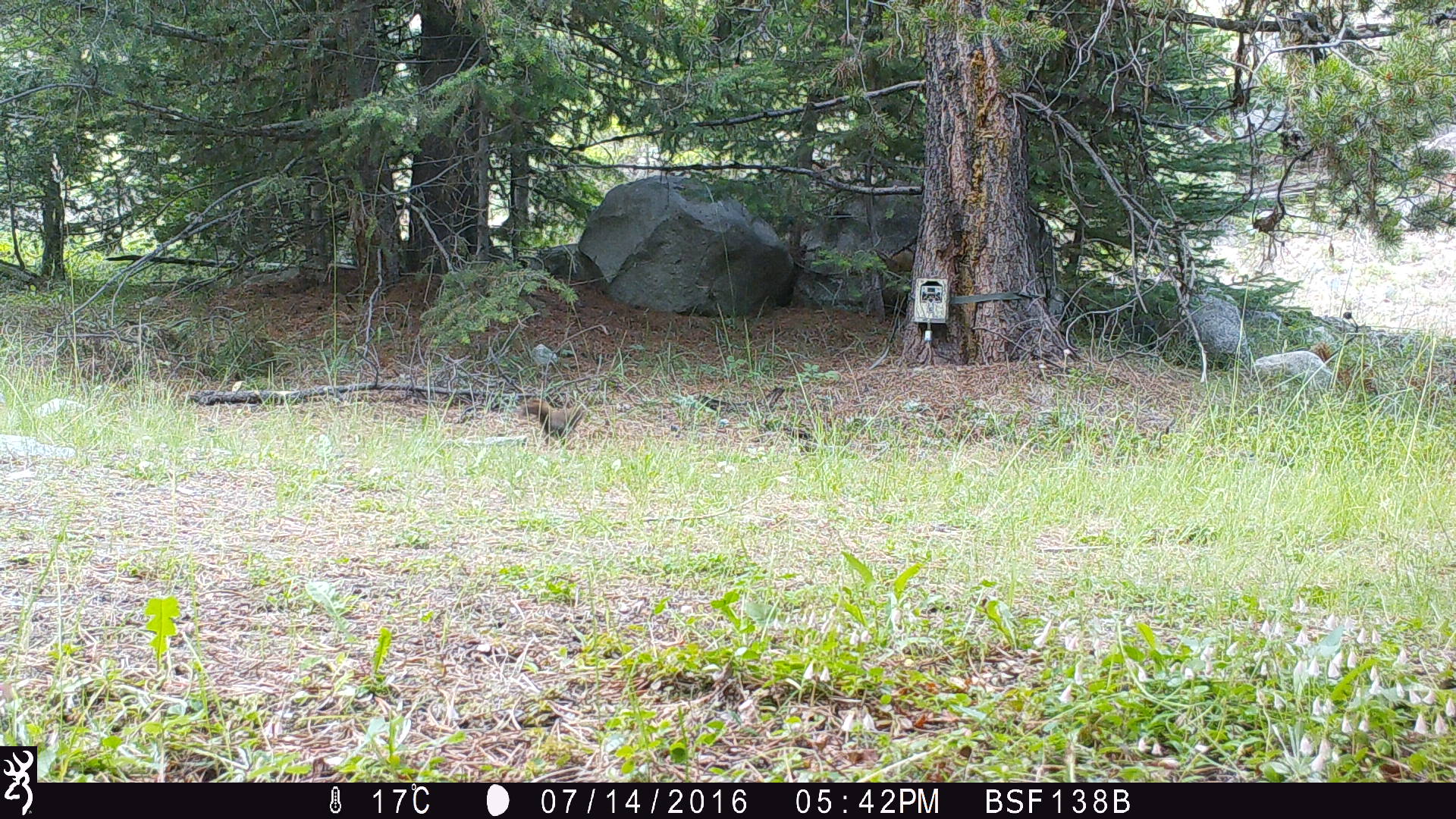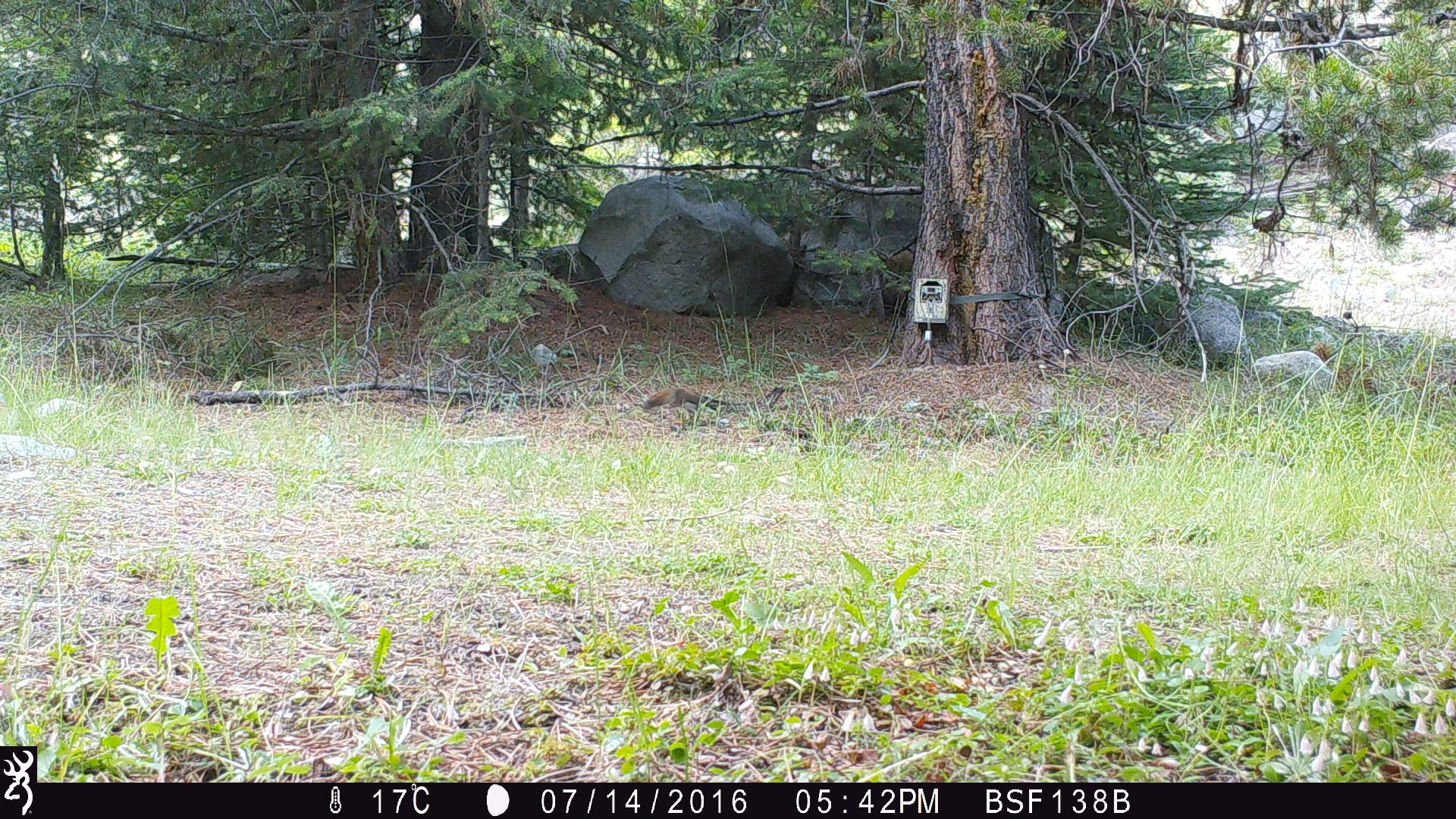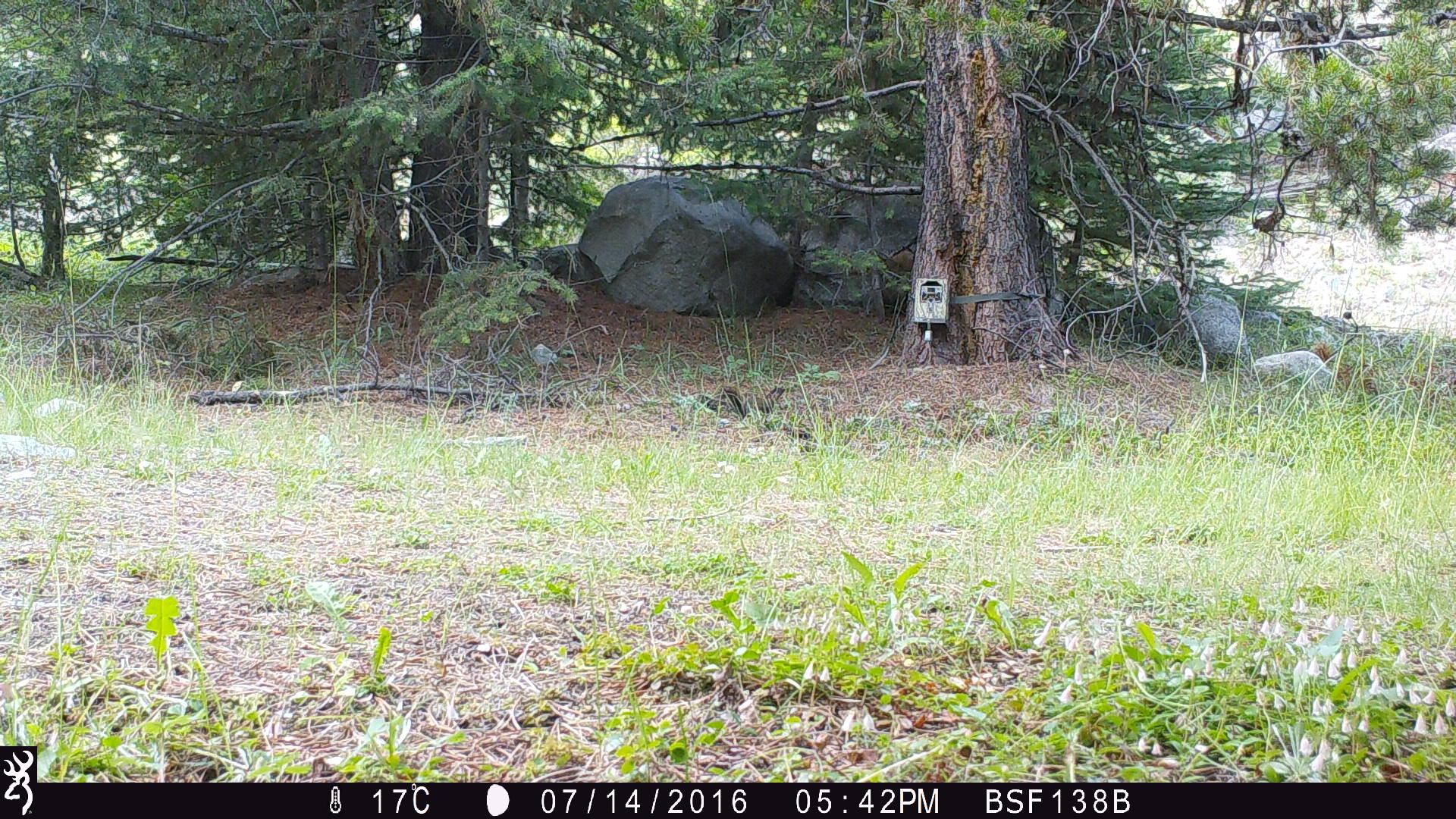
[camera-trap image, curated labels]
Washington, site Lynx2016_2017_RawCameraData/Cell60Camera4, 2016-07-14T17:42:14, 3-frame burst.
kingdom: Animalia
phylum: Chordata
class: Mammalia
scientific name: Mammalia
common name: small mammal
Small mammal (Mammalia). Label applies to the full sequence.